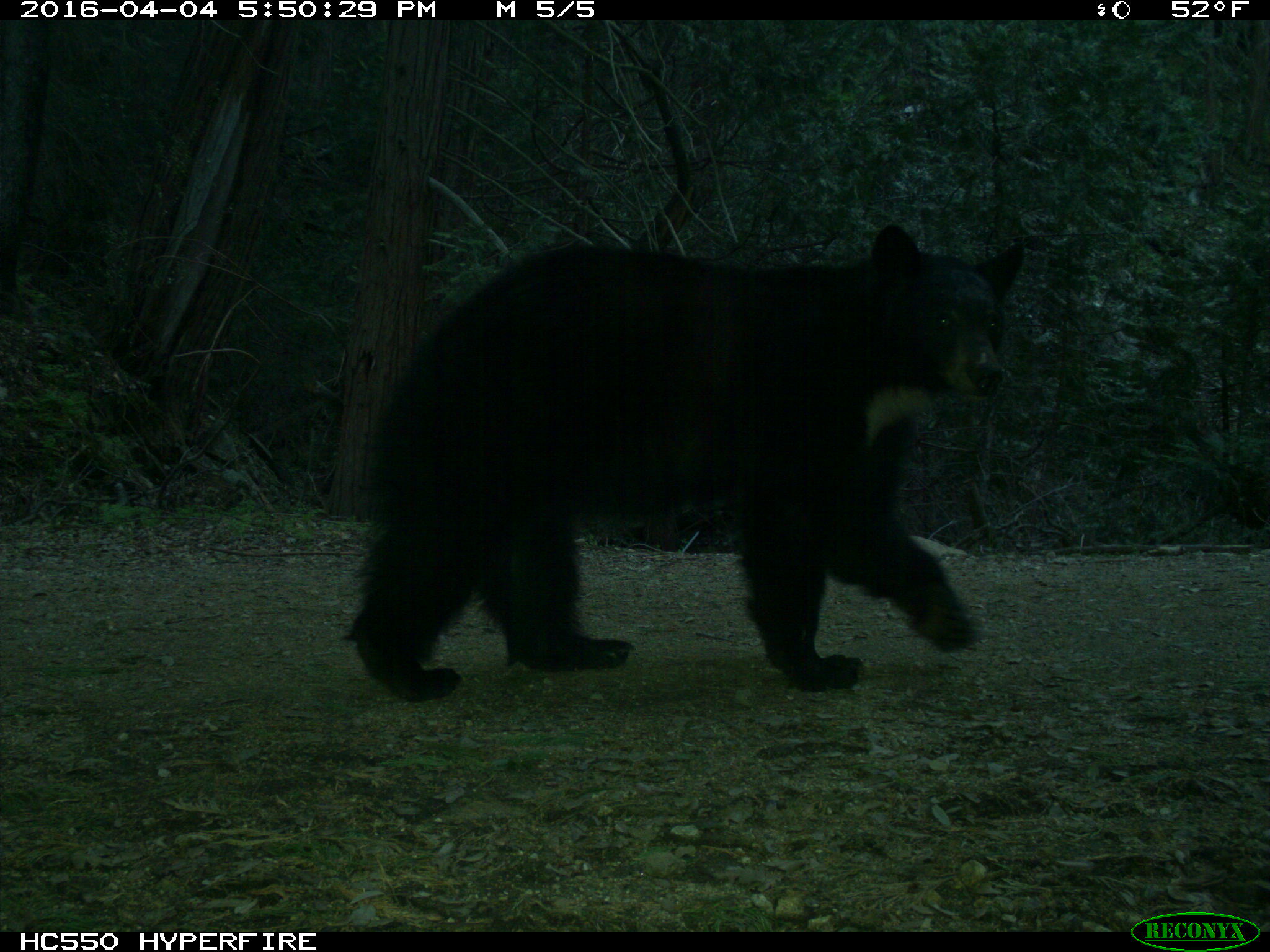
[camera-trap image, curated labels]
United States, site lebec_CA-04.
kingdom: Animalia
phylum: Chordata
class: Mammalia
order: Carnivora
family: Ursidae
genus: Ursus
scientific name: Ursus americanus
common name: american black bear